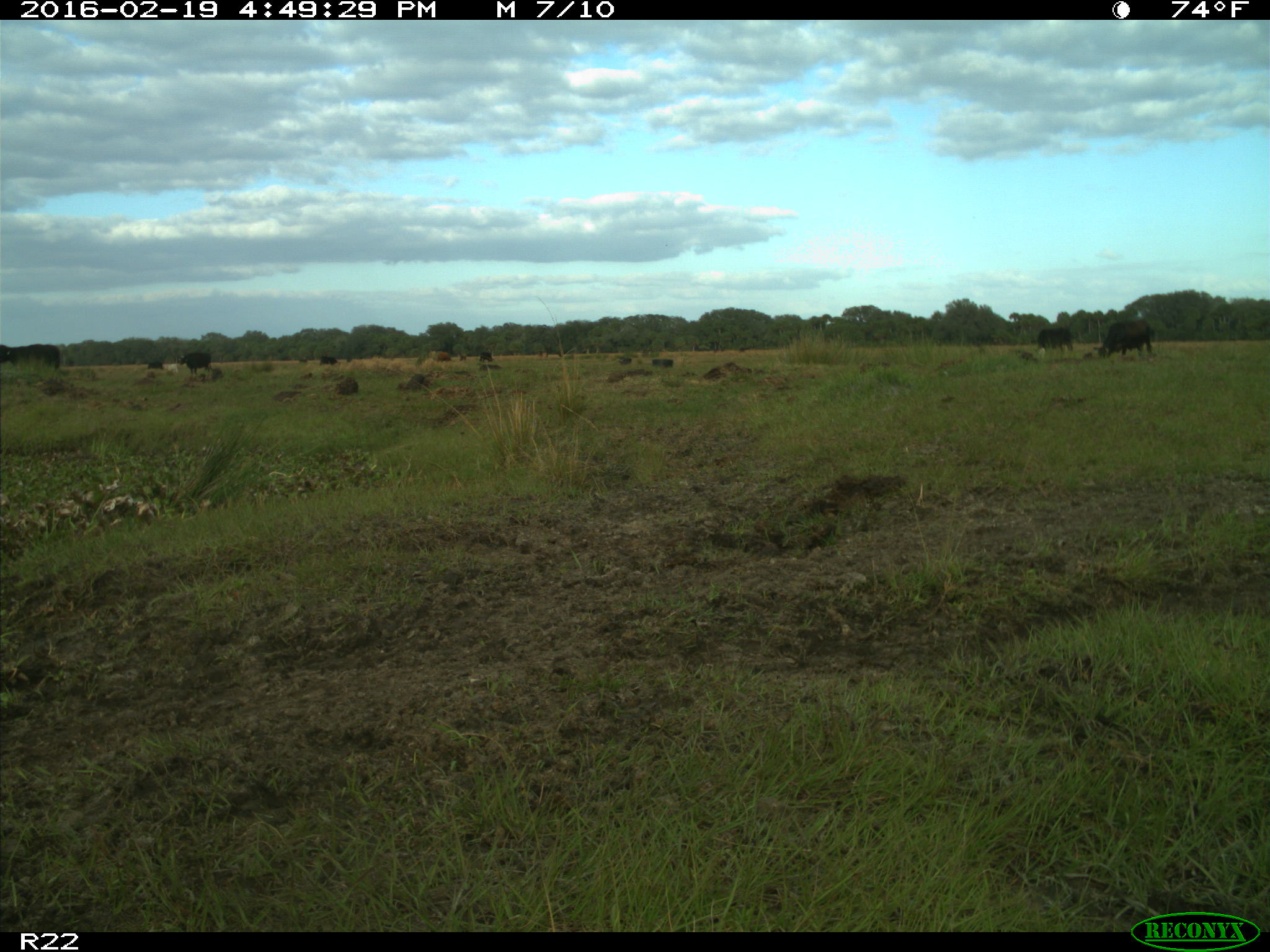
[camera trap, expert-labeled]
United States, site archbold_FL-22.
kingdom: Animalia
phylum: Chordata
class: Mammalia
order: Artiodactyla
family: Bovidae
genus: Bos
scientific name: Bos taurus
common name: domestic cow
Bos taurus (domestic cow).